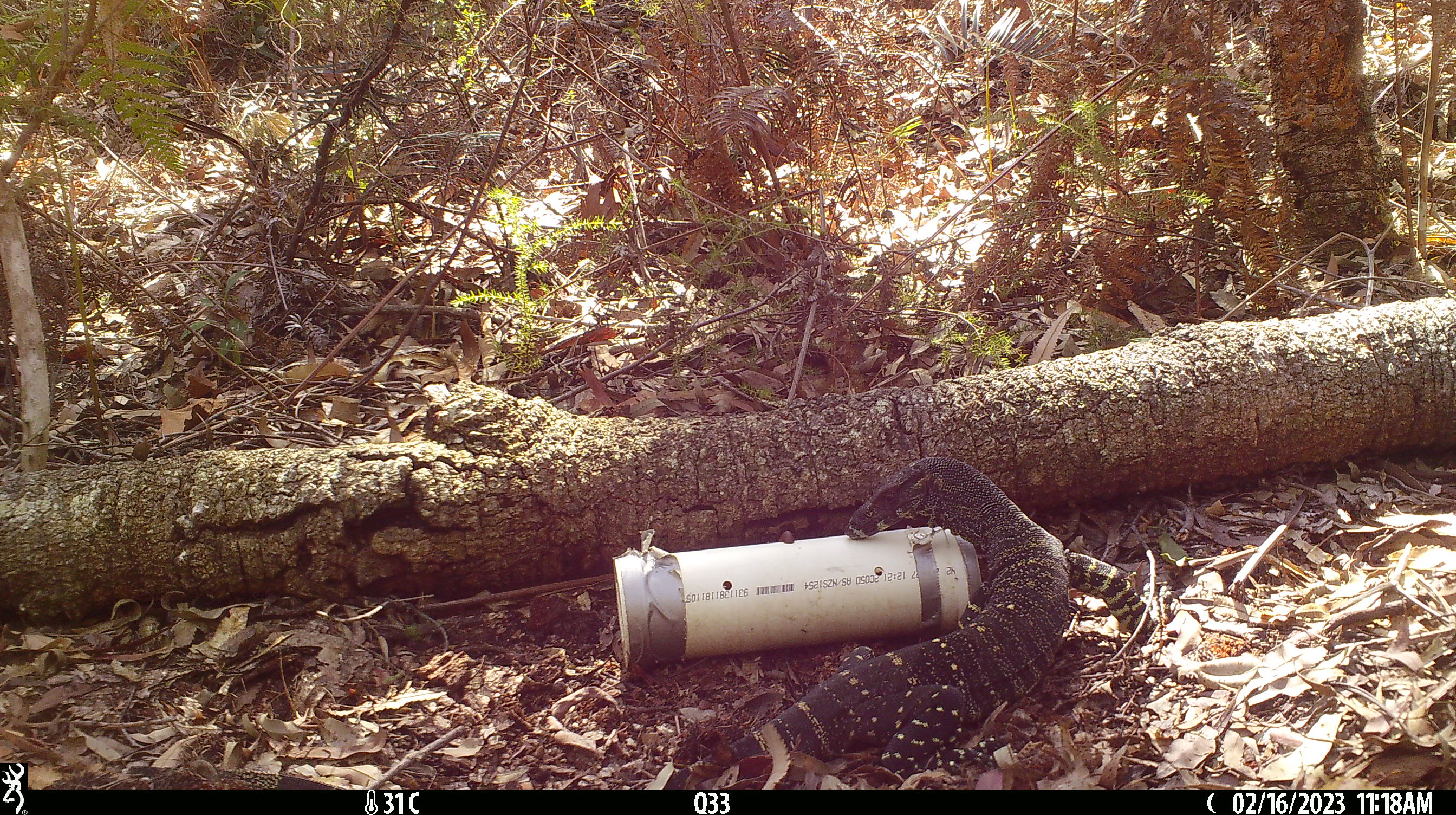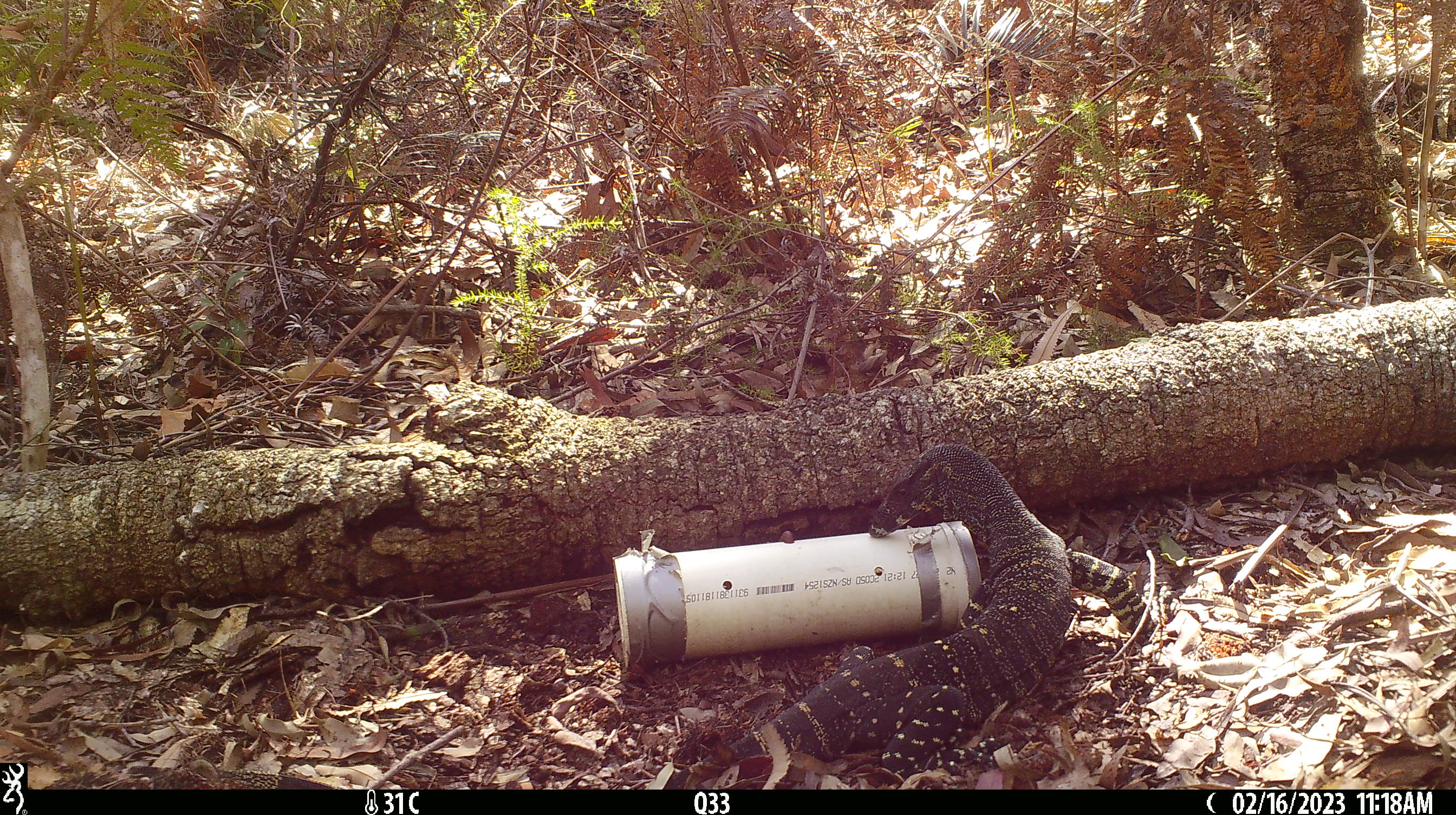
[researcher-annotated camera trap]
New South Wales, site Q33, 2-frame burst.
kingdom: Animalia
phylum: Chordata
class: Reptilia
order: Squamata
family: Varanidae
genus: Varanus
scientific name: Varanus varius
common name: lace monitor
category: goanna